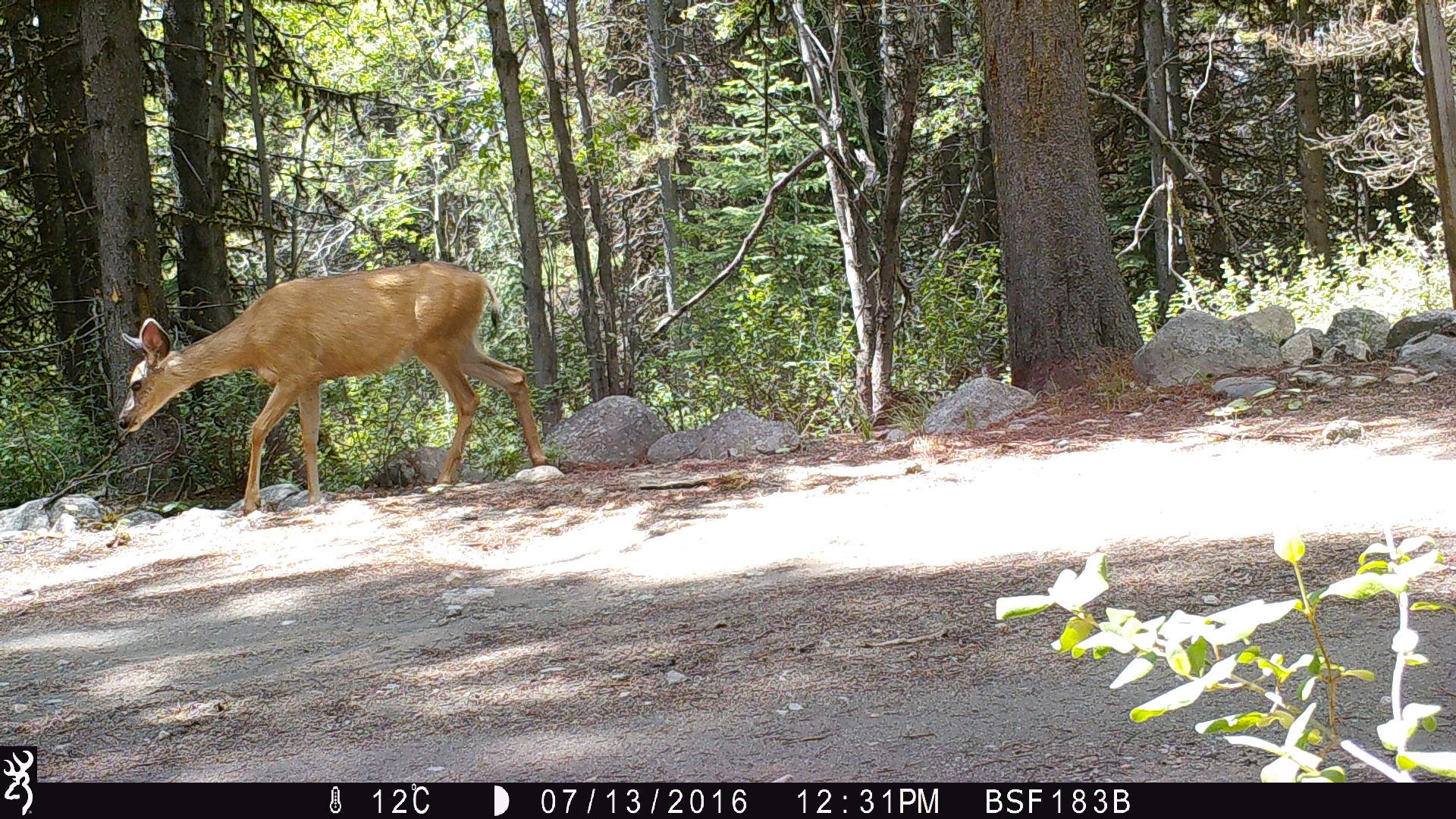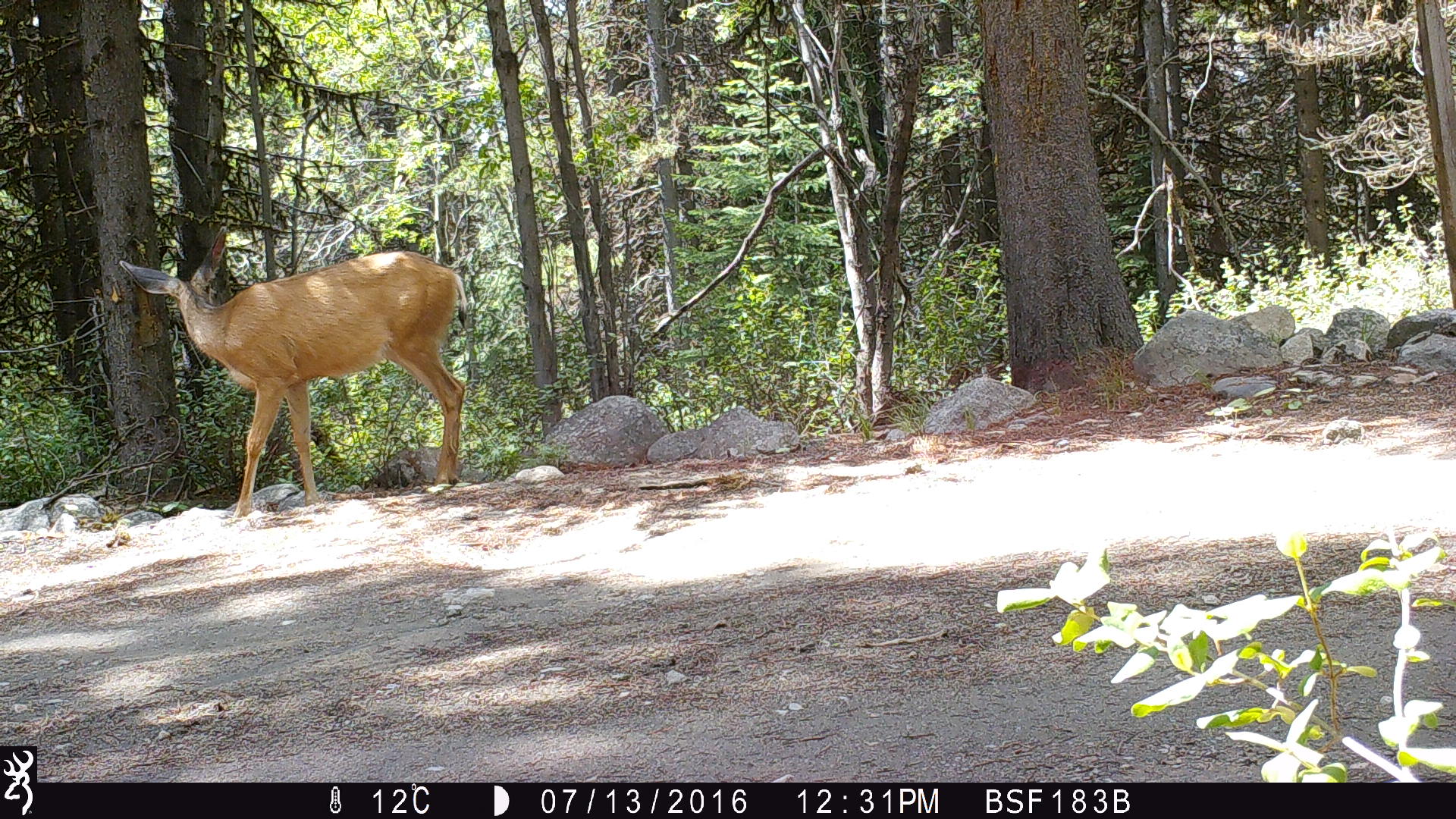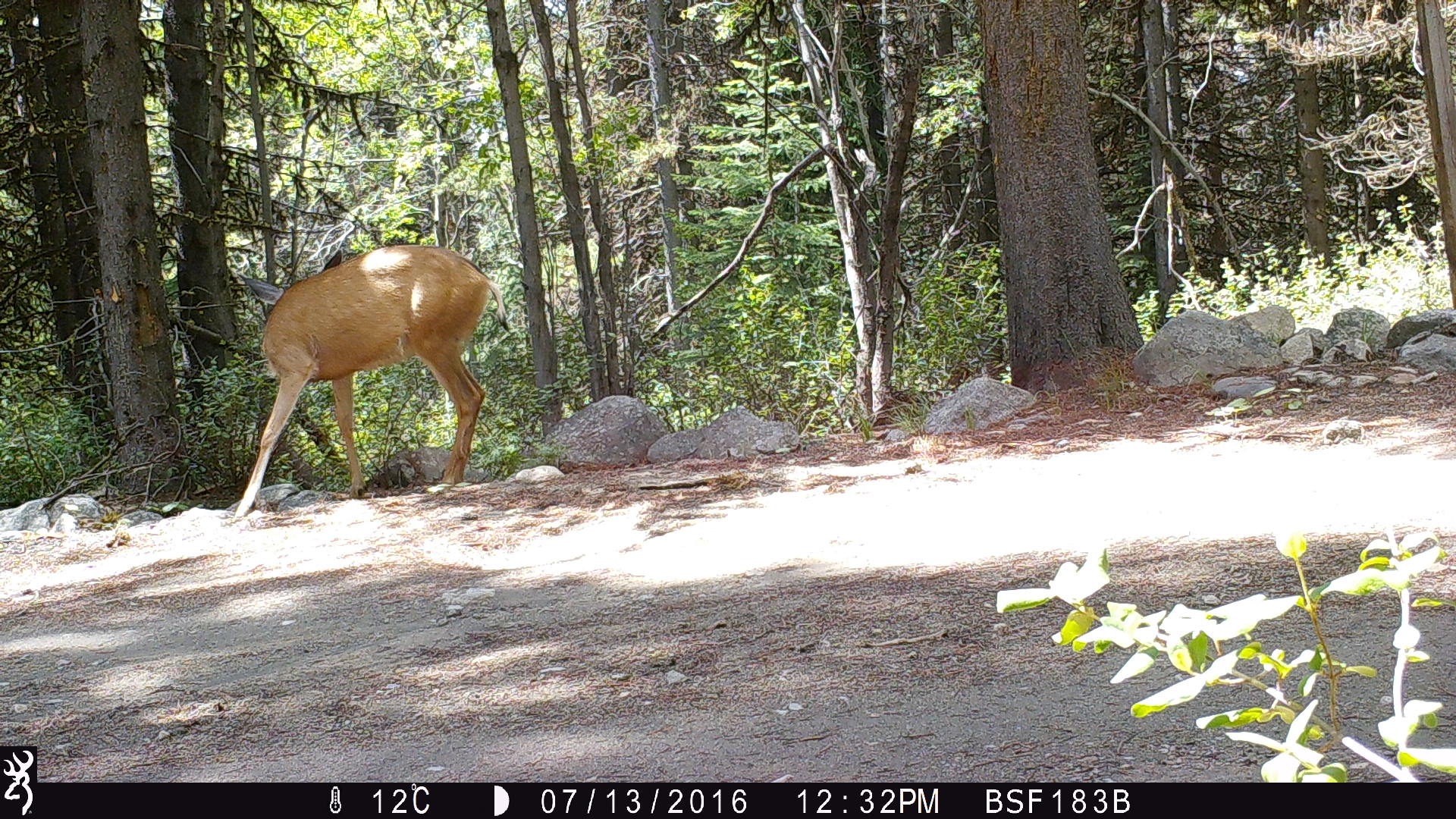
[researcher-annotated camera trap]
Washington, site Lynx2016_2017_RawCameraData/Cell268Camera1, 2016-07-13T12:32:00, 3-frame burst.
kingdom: Animalia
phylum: Chordata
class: Mammalia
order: Artiodactyla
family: Cervidae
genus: Odocoileus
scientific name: Odocoileus hemionus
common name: mule deer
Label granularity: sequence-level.